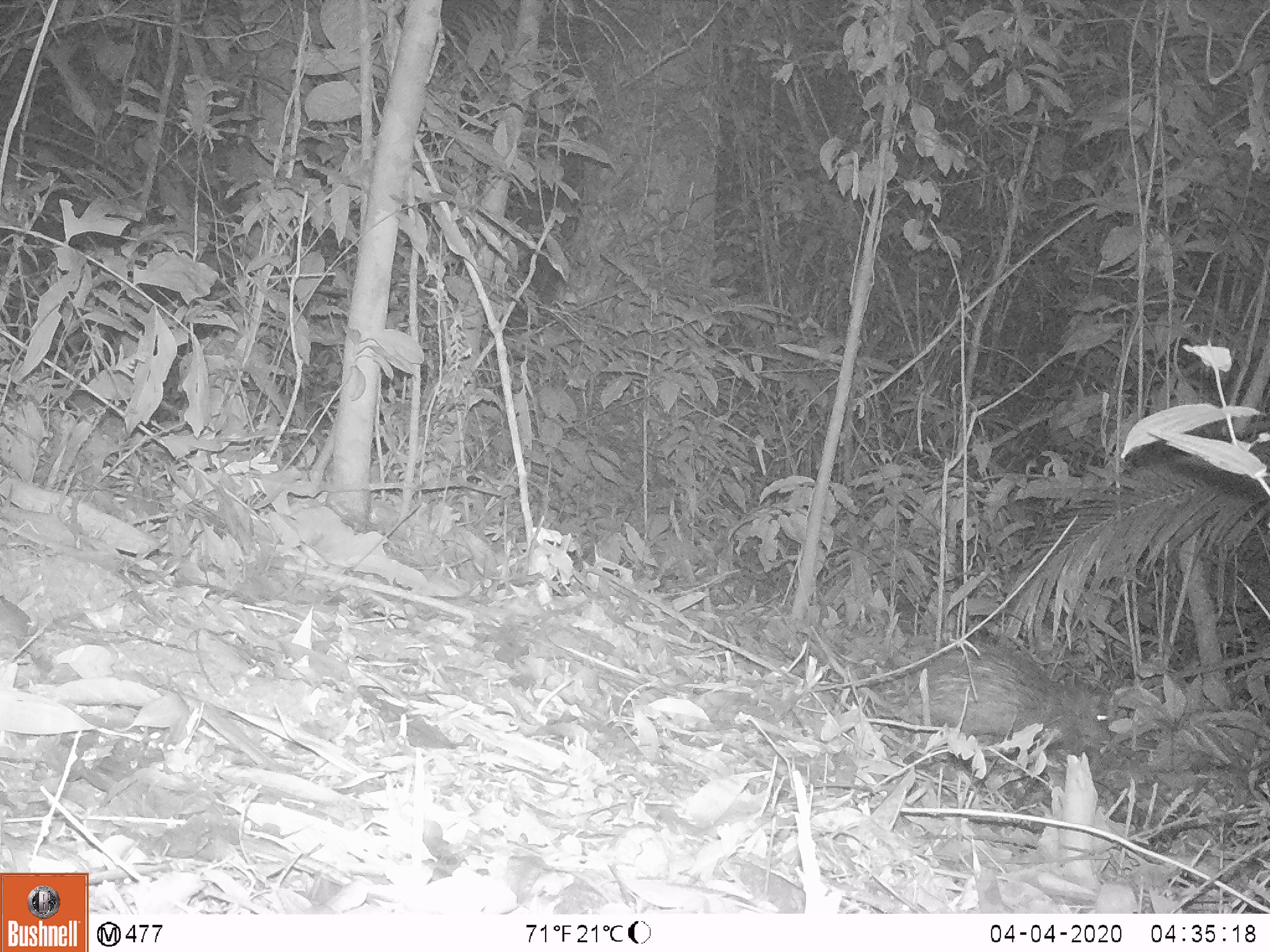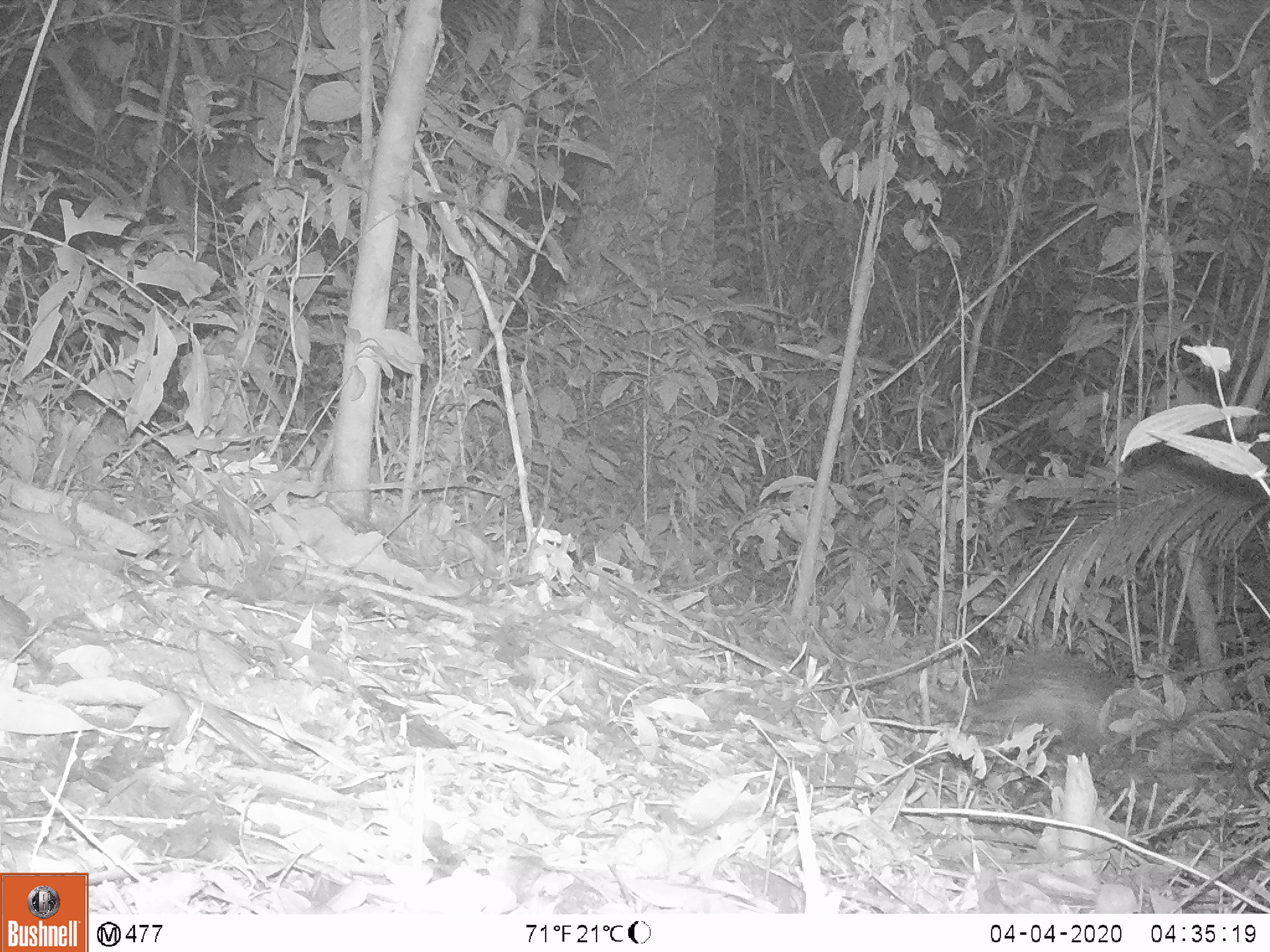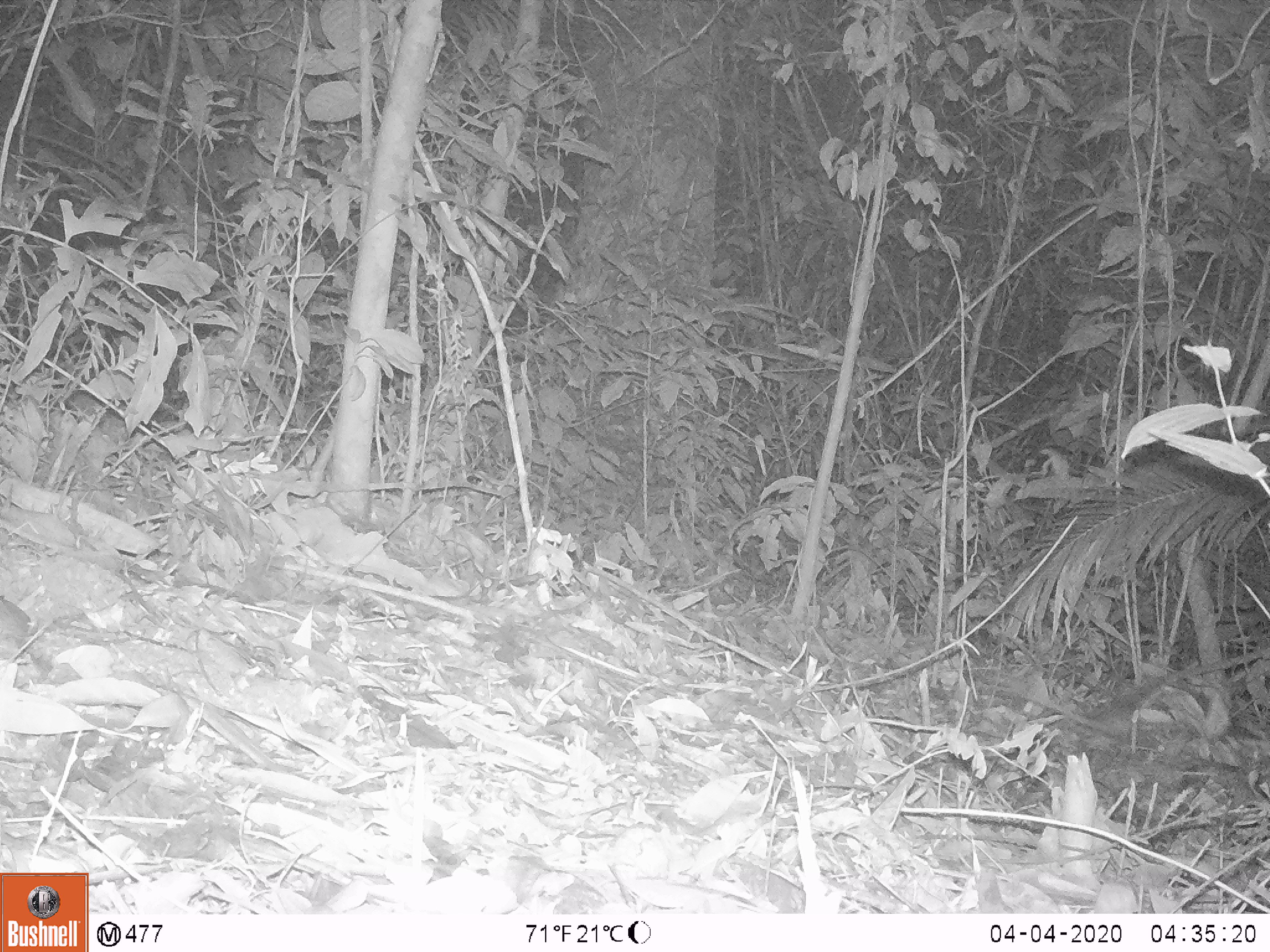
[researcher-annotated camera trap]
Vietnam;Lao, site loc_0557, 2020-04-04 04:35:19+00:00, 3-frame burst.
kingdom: Animalia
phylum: Chordata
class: Mammalia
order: Rodentia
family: Hystricidae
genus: Atherurus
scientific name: Atherurus macrourus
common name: asiatic brush-tailed porcupine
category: asiatic brush tailed porcupine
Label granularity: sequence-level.